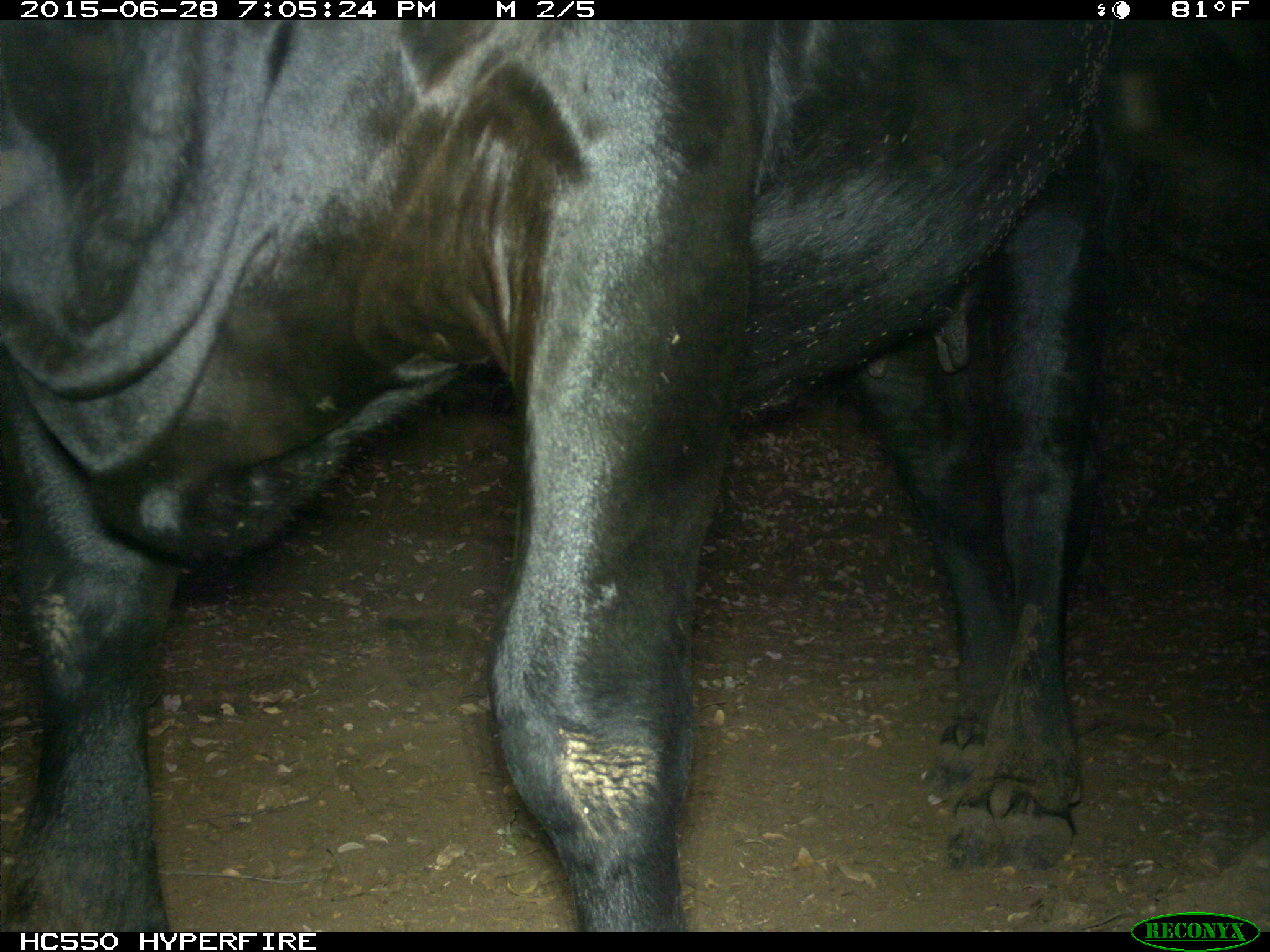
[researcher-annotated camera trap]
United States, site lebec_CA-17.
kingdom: Animalia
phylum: Chordata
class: Mammalia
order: Artiodactyla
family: Bovidae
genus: Bos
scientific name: Bos taurus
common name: domestic cow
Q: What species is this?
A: Bos taurus (domestic cow).